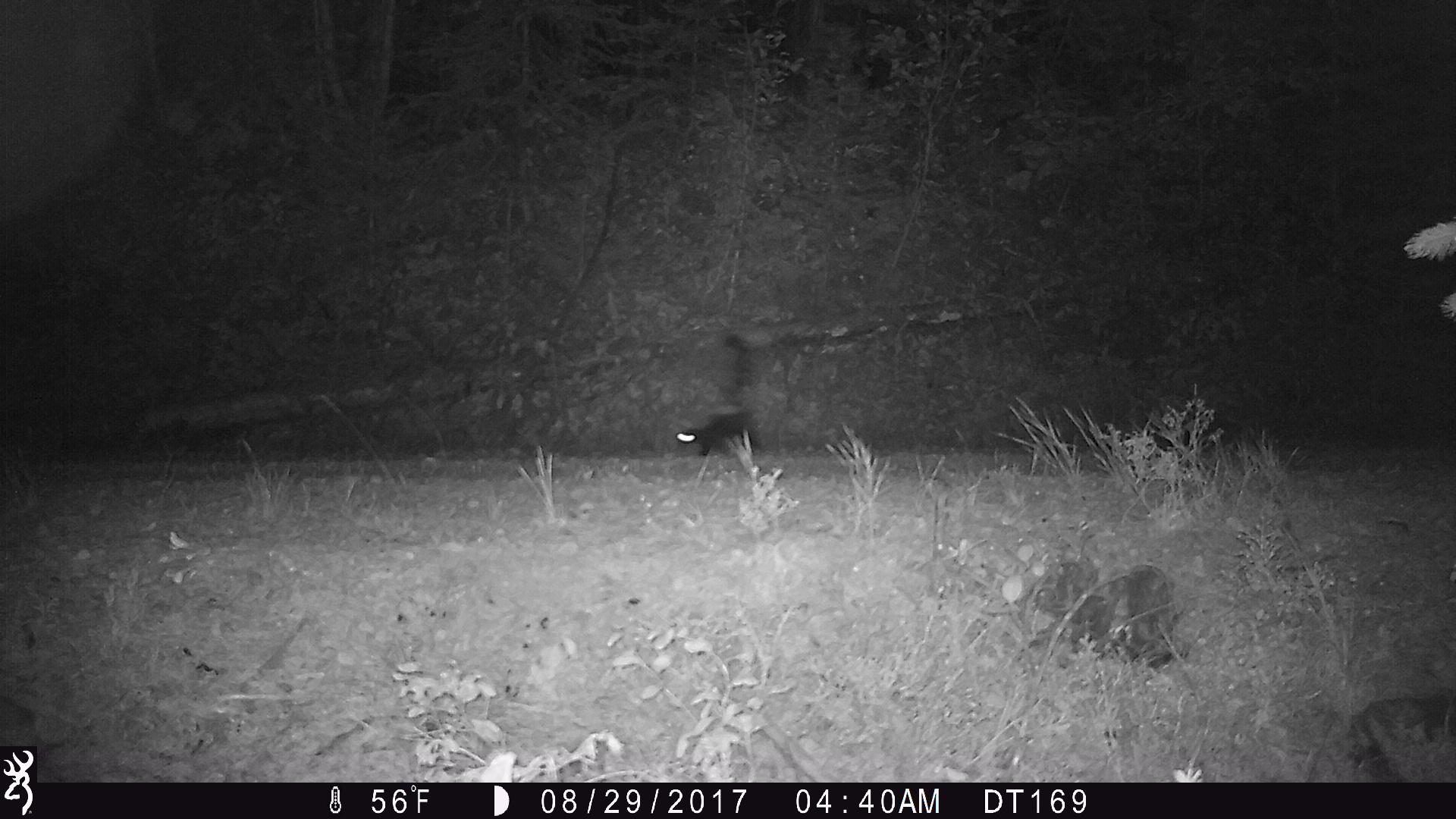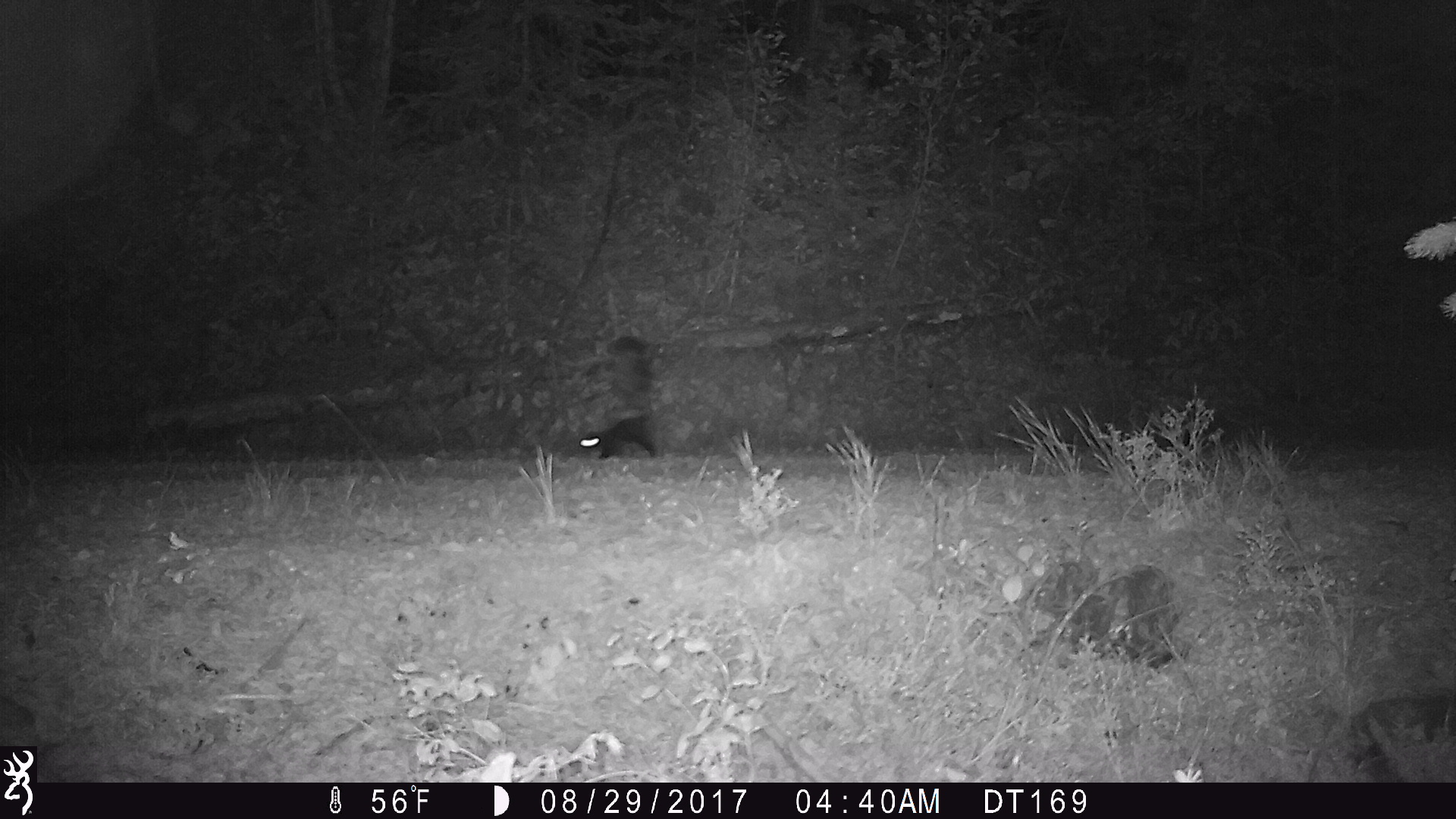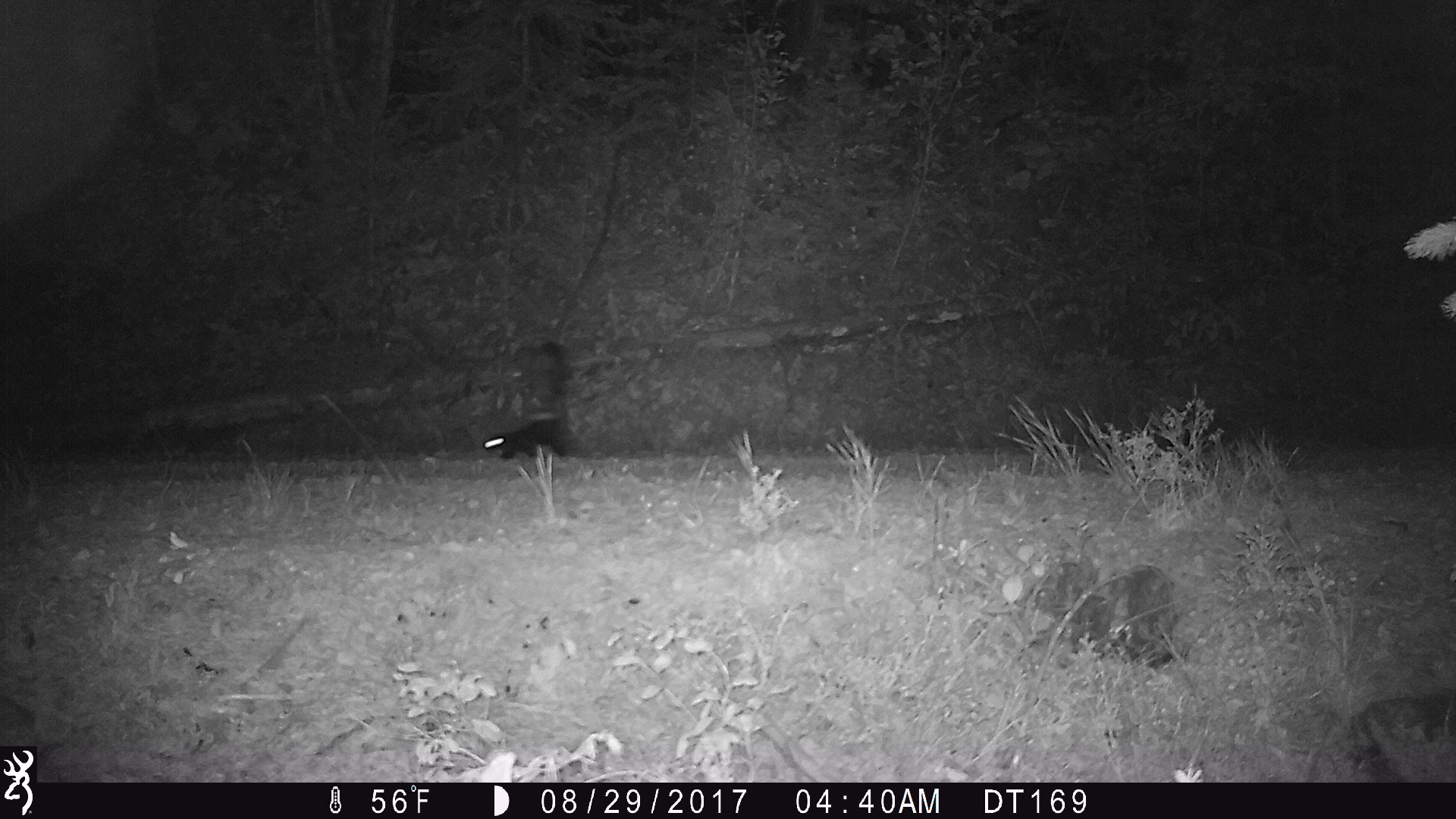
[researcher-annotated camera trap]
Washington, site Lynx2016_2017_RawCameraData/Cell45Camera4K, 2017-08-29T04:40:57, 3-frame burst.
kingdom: Animalia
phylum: Chordata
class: Mammalia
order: Carnivora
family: Mephitidae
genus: Mephitis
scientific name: Mephitis mephitis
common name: striped skunk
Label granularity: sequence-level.